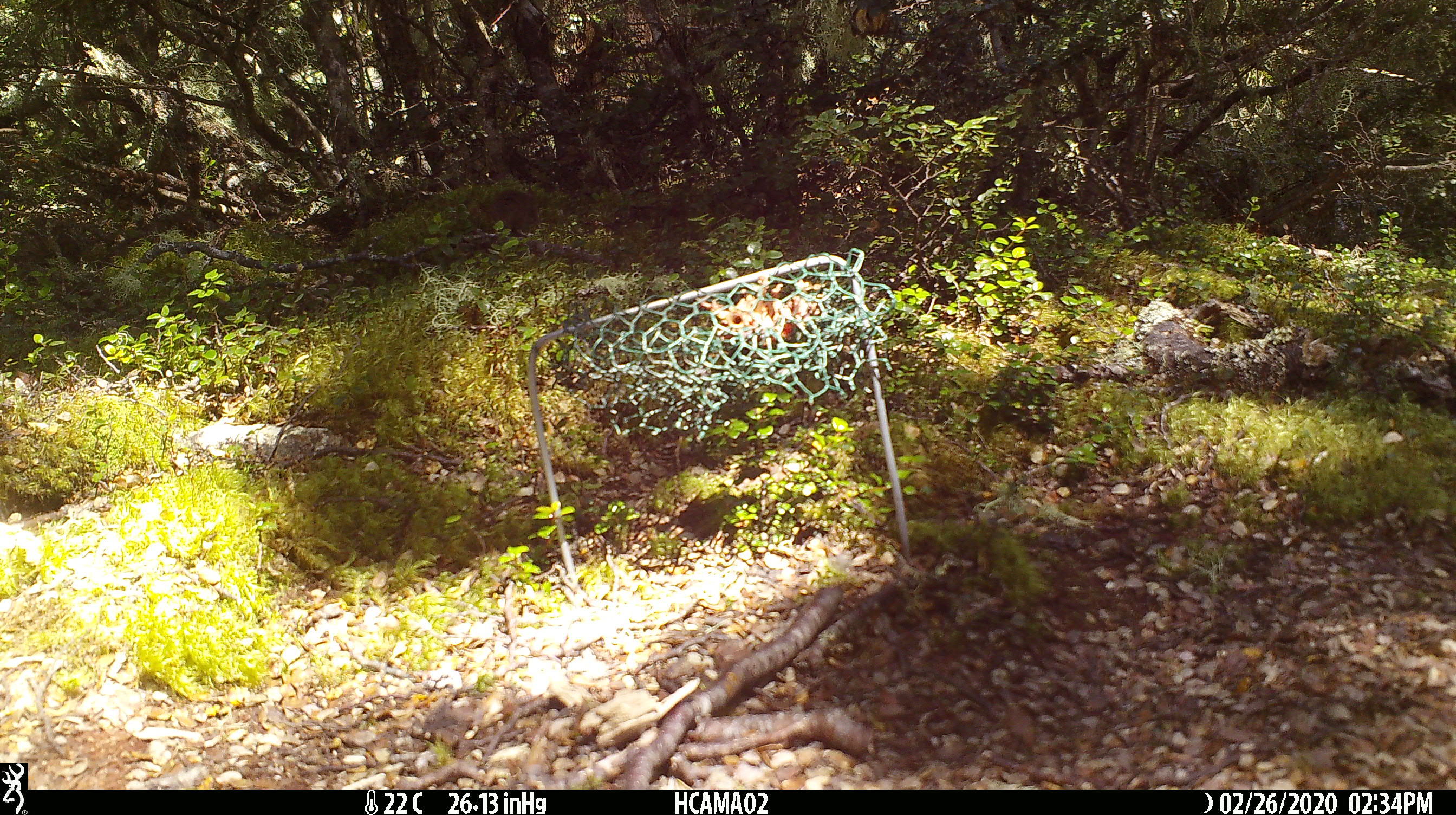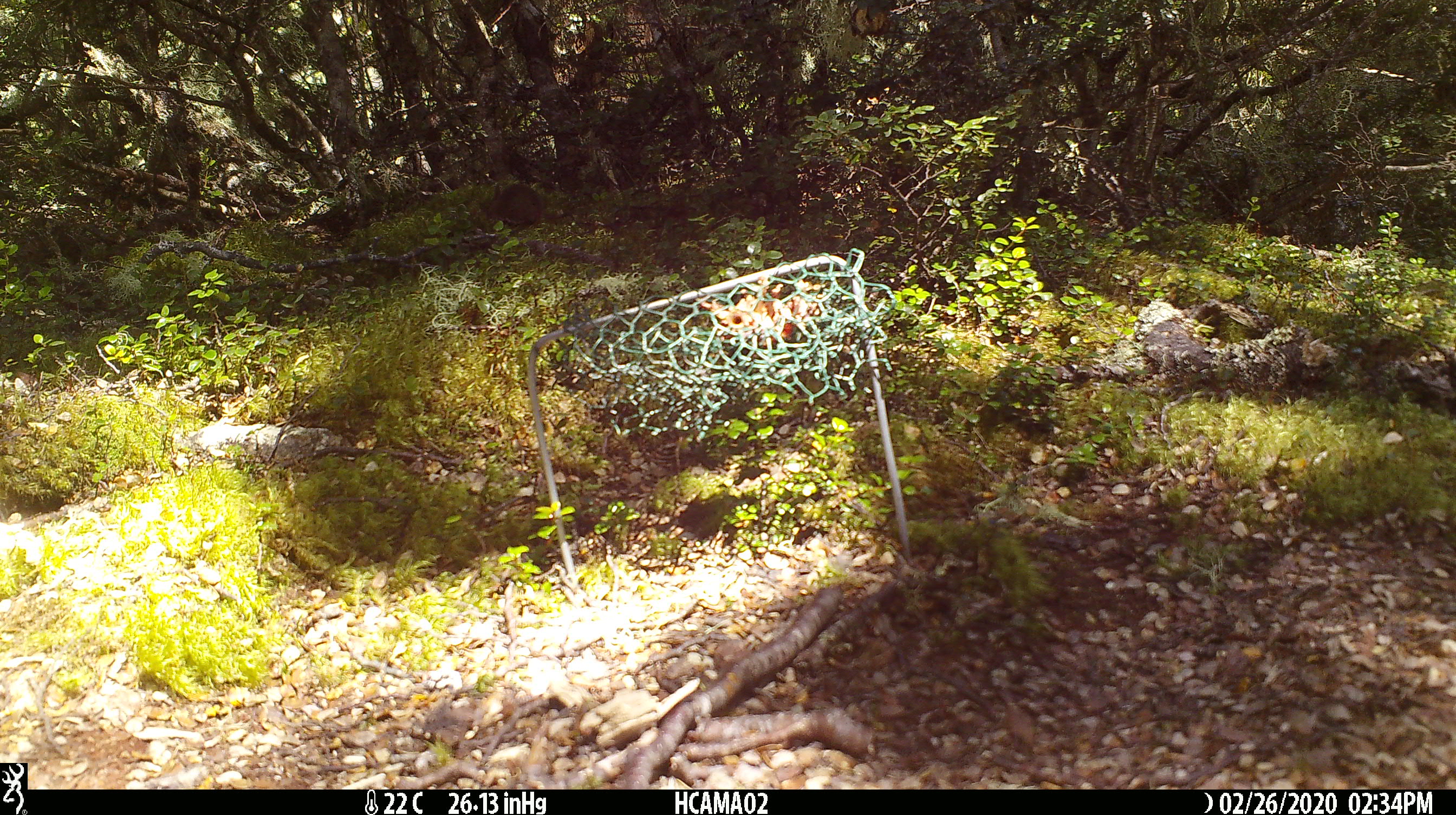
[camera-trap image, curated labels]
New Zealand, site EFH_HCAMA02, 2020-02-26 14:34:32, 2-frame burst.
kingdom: Animalia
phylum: Chordata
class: Mammalia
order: Rodentia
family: Muridae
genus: Mus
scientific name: Mus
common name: mouse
Mouse (Mus).